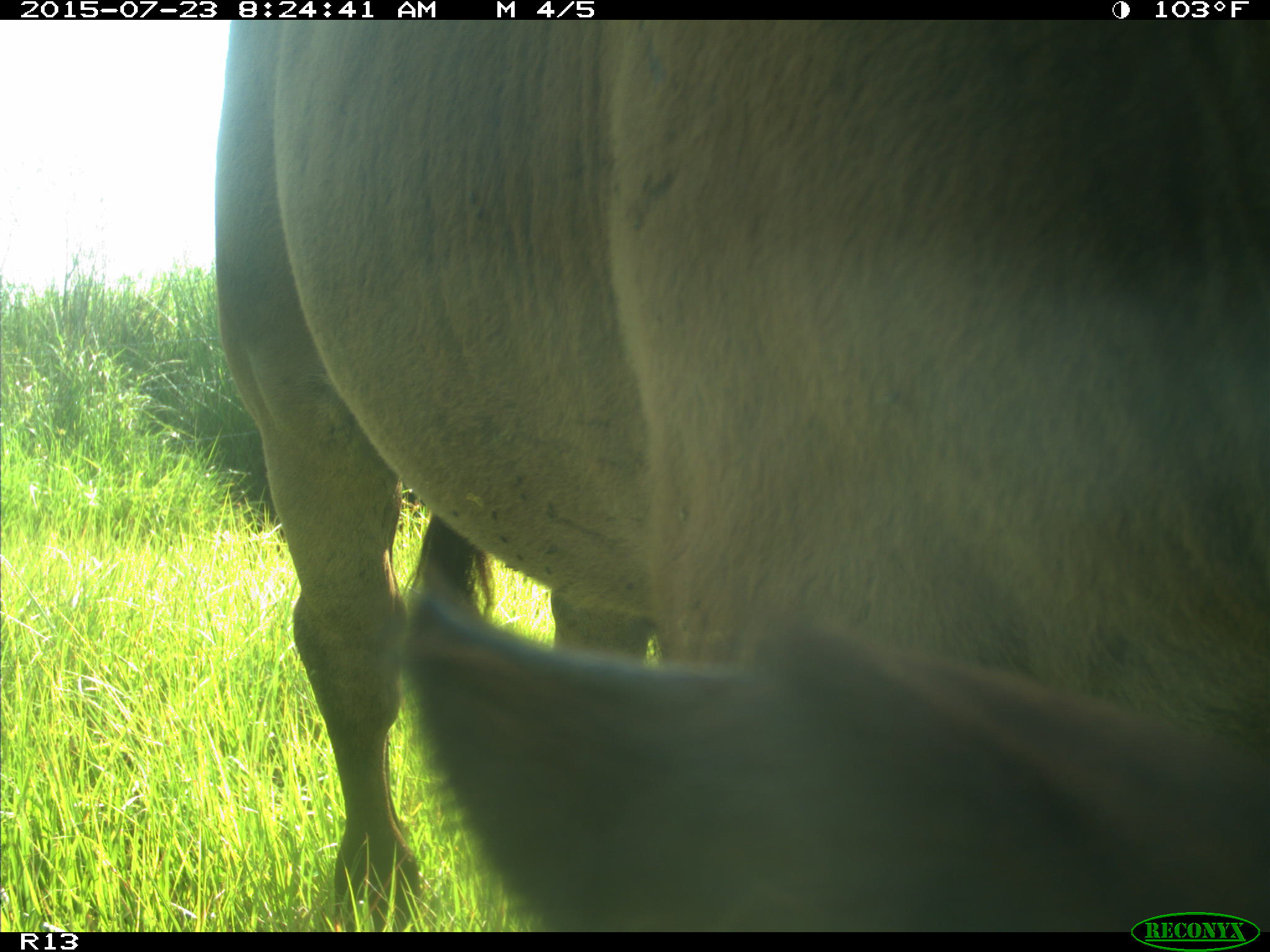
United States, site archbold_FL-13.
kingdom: Animalia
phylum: Chordata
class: Mammalia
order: Artiodactyla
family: Bovidae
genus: Bos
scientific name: Bos taurus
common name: domestic cow